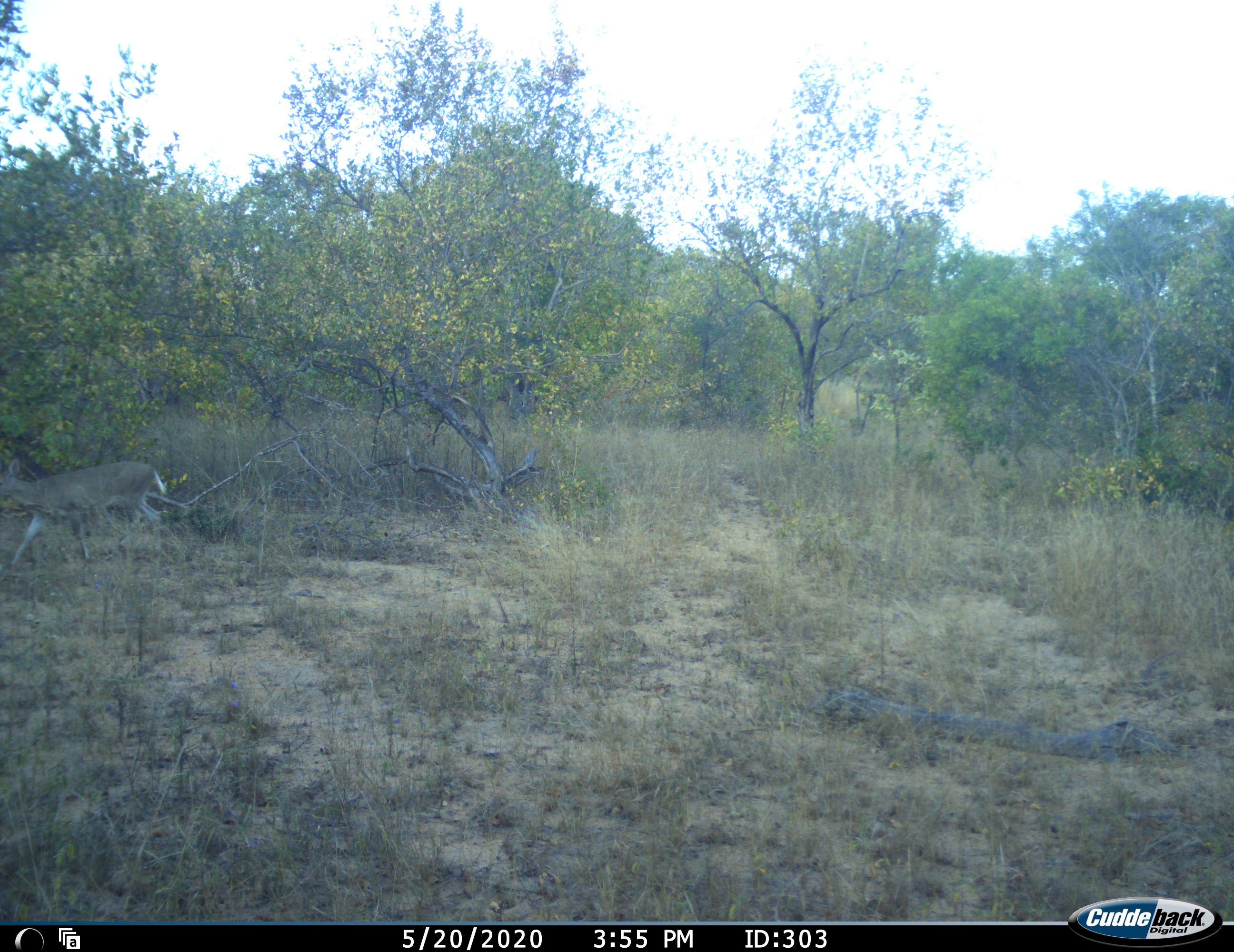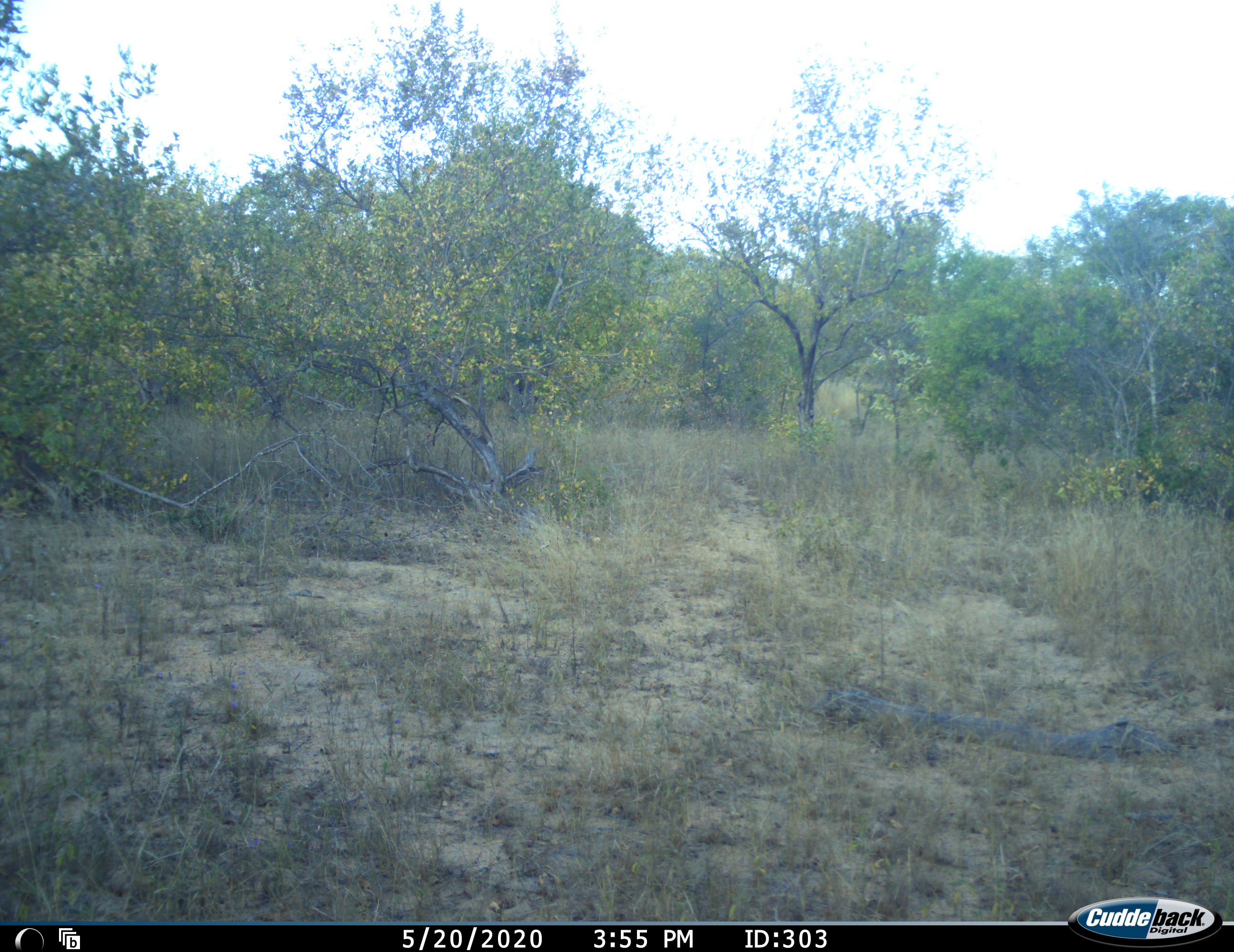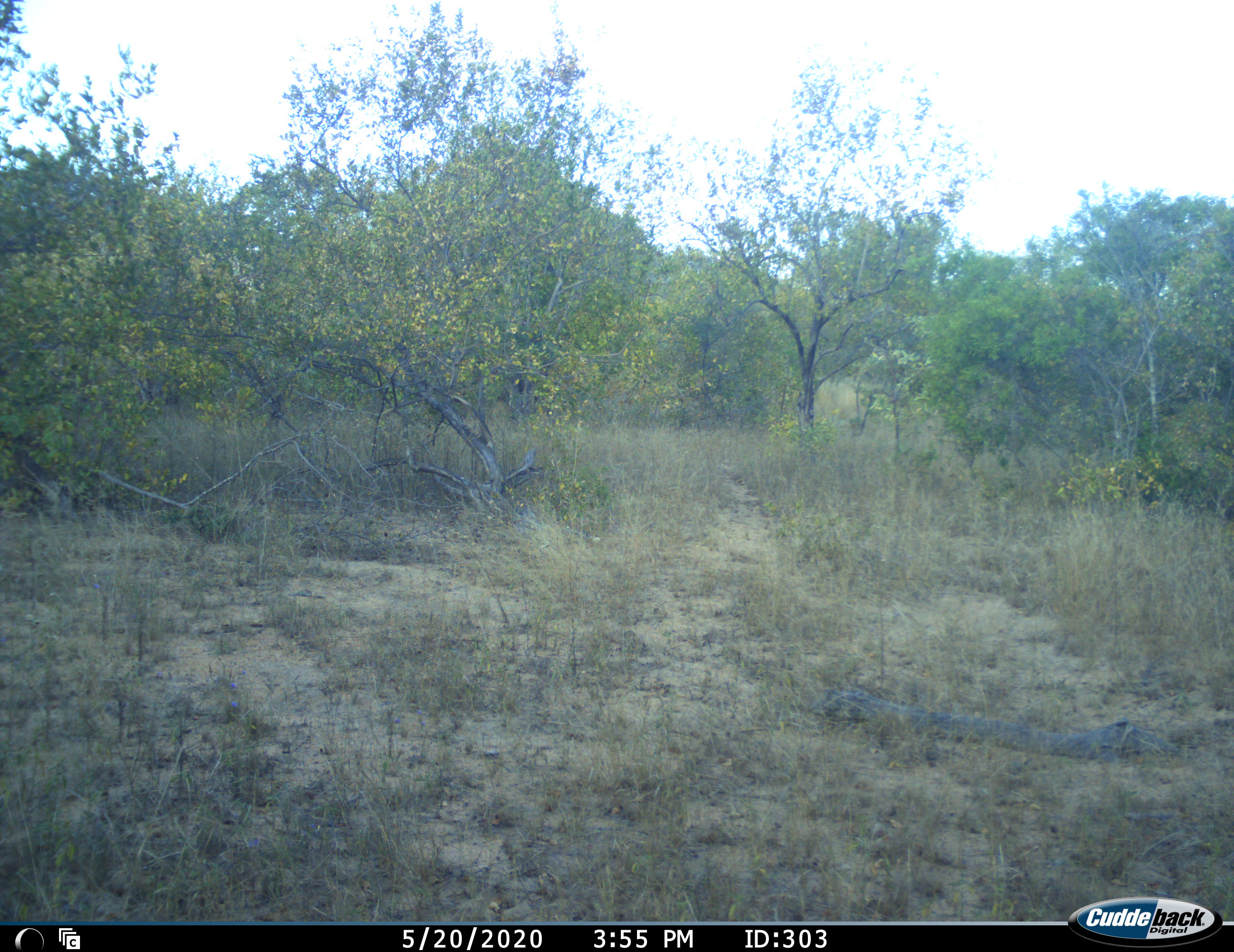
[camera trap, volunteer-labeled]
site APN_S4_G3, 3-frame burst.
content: unidentified animal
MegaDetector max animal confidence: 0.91